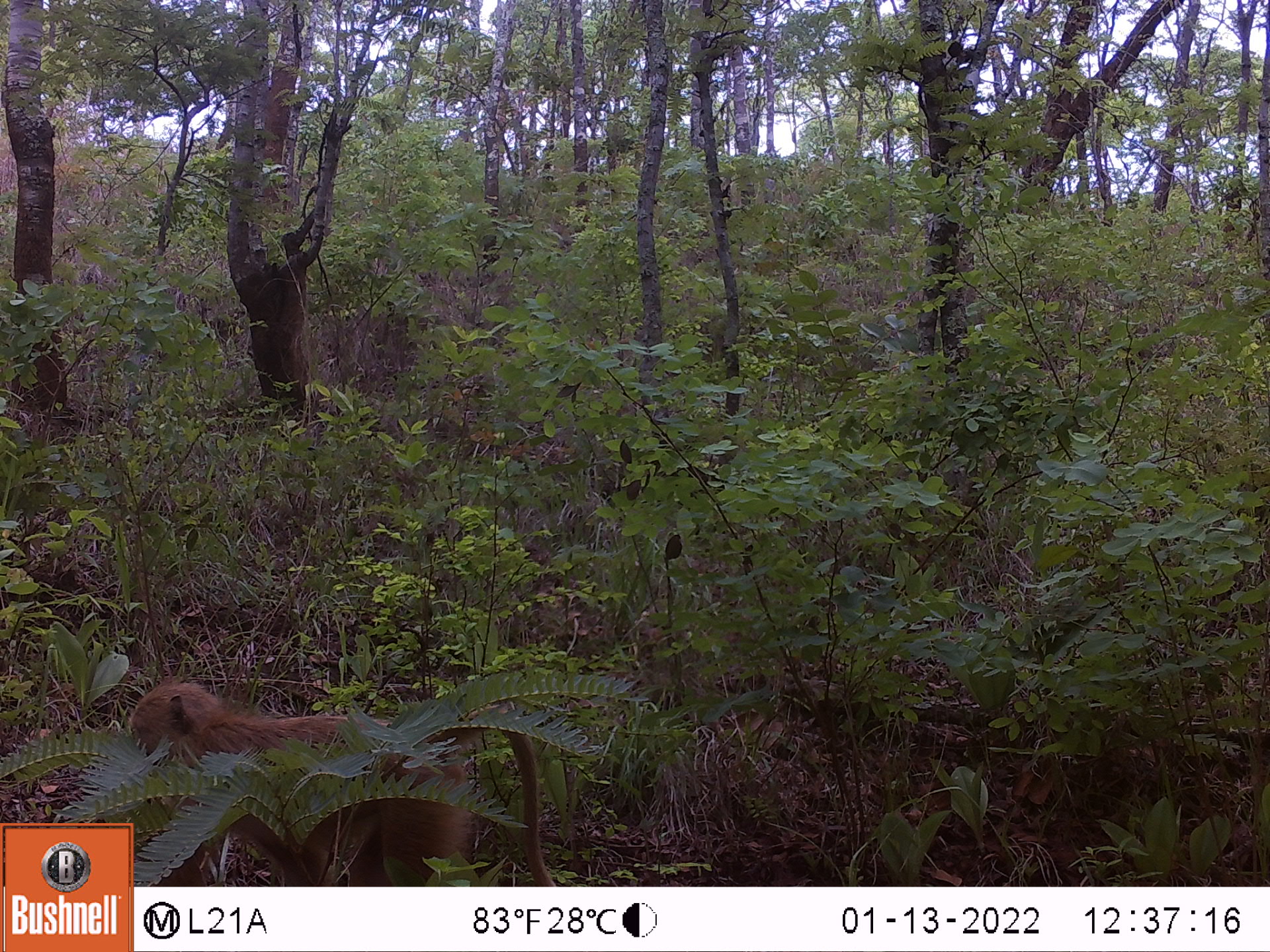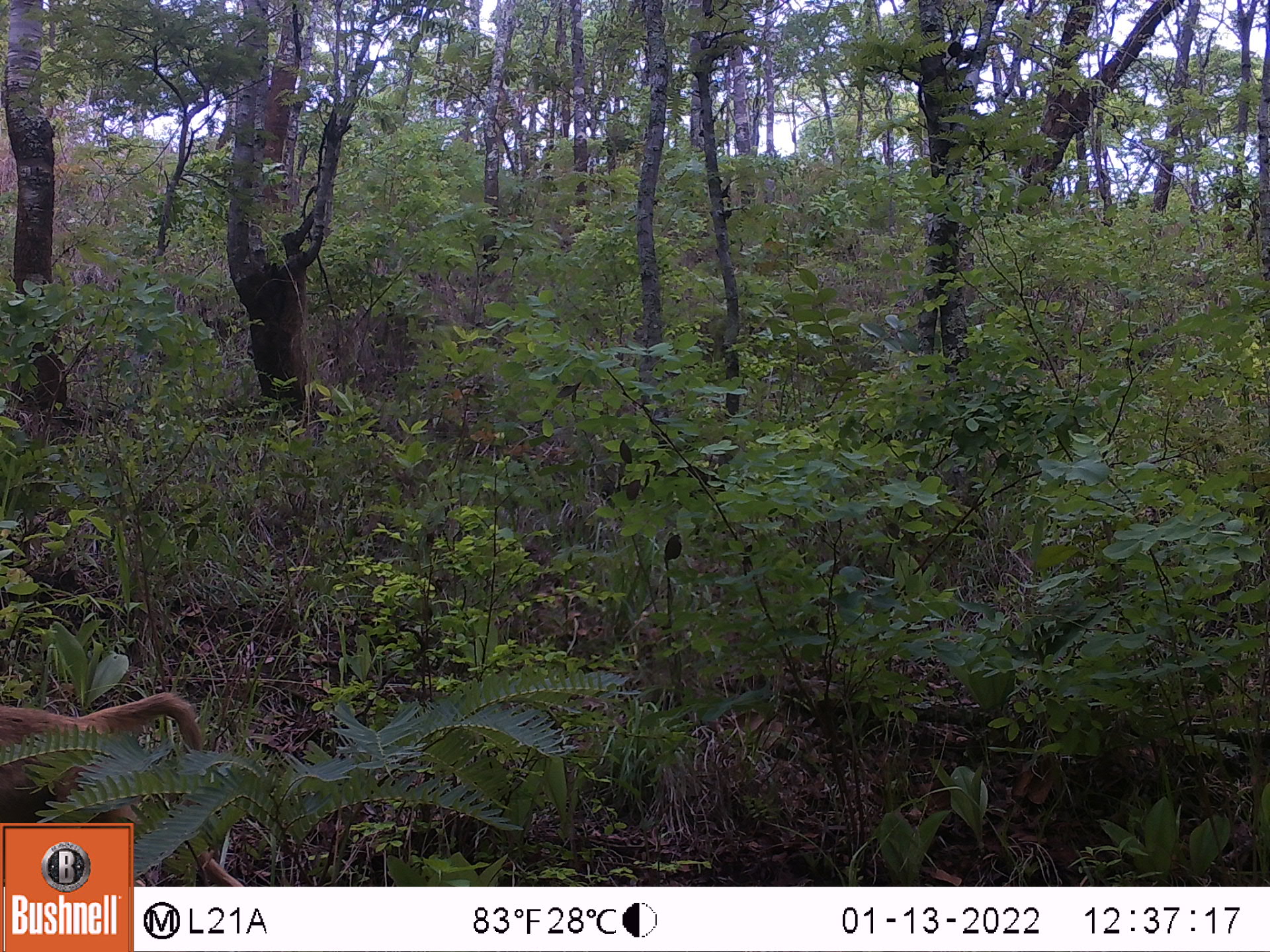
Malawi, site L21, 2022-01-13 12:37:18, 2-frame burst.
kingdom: Animalia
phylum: Chordata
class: Mammalia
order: Primates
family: Cercopithecidae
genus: Papio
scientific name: Papio cynocephalus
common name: yellow baboon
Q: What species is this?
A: Yellow baboon (Papio cynocephalus).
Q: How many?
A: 1.